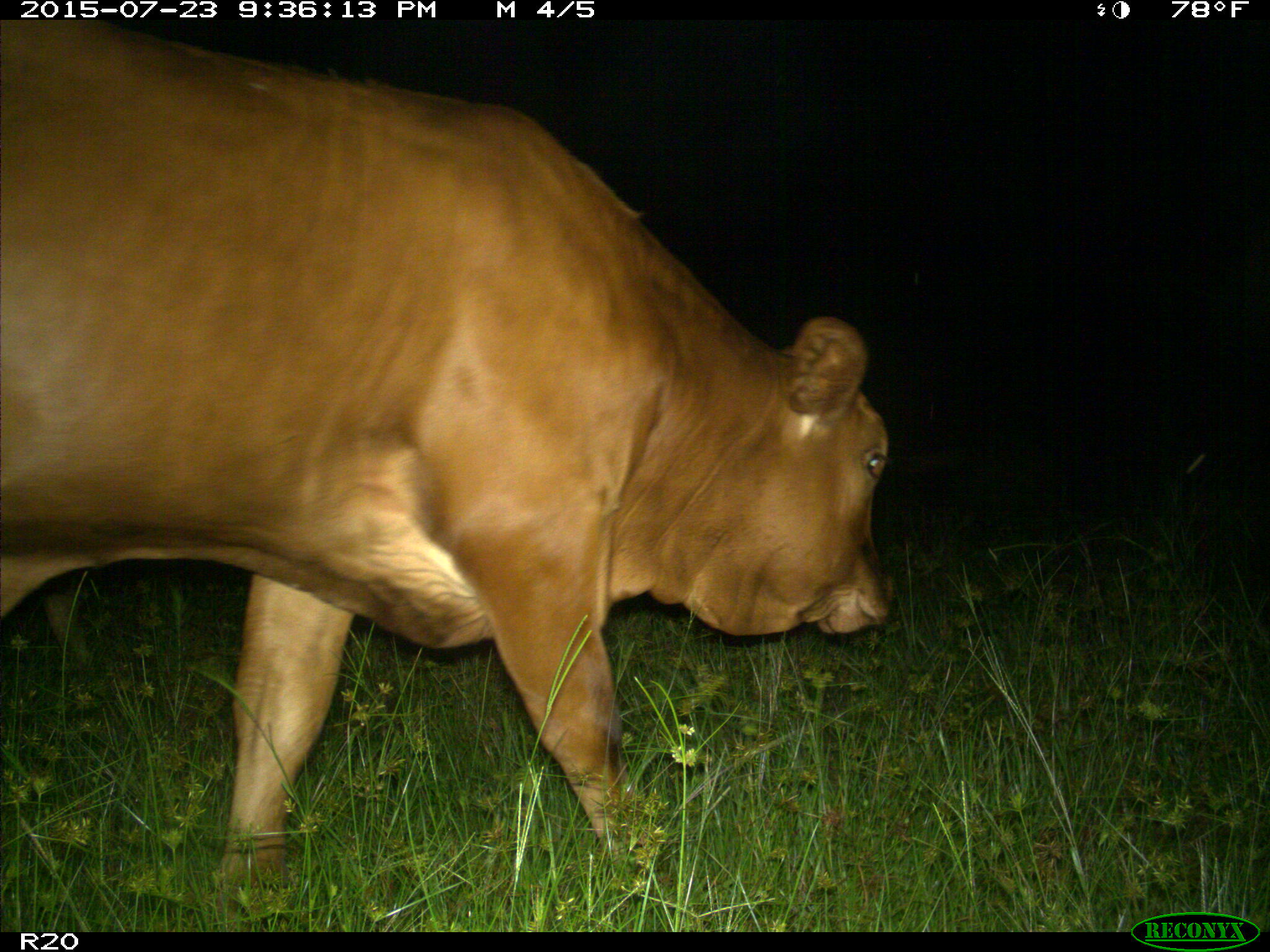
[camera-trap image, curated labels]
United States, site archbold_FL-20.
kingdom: Animalia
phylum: Chordata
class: Mammalia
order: Artiodactyla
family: Bovidae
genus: Bos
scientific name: Bos taurus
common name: domestic cow